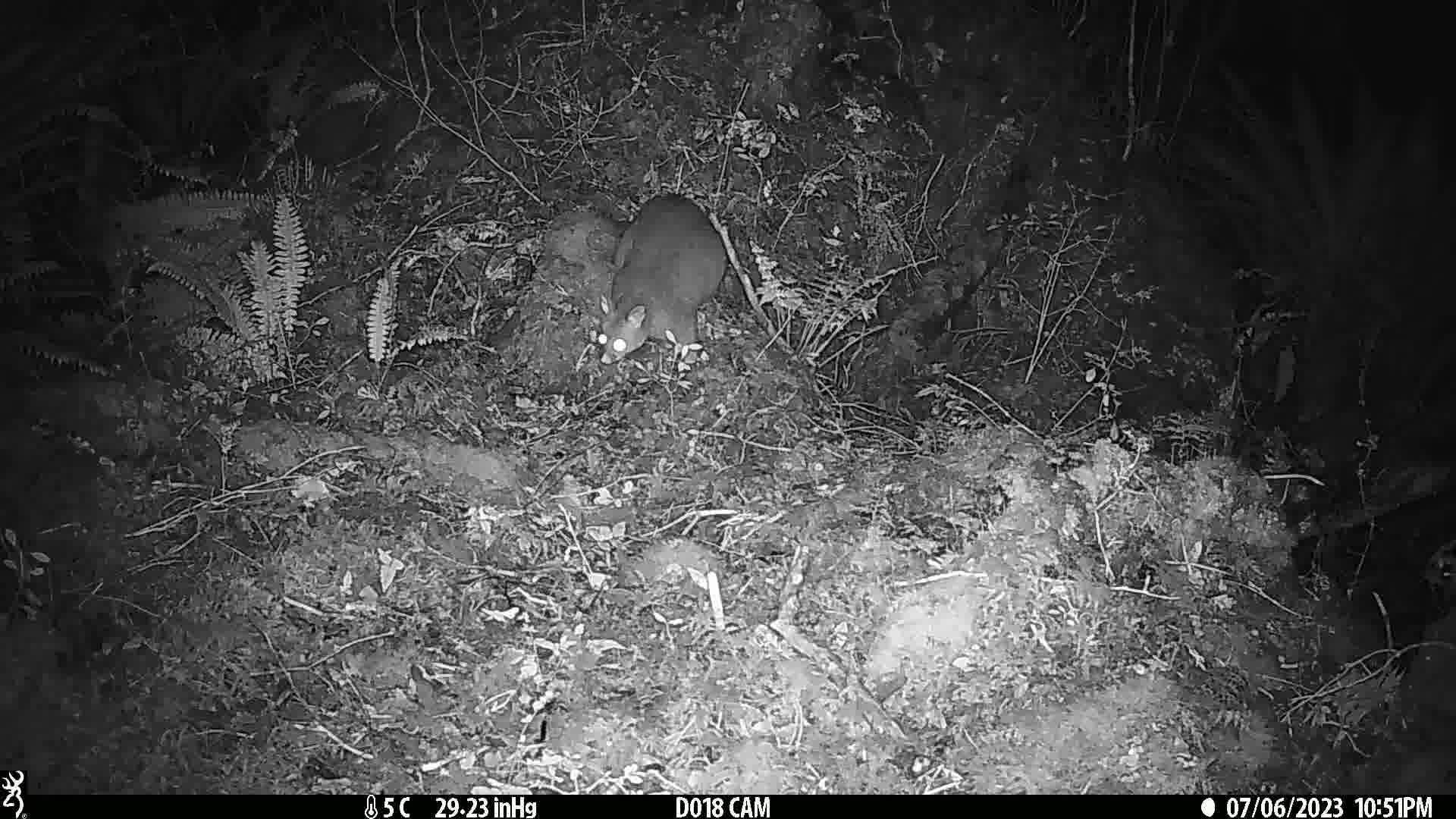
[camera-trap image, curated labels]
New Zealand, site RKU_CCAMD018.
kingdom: Animalia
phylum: Chordata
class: Mammalia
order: Diprotodontia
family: Phalangeridae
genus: Trichosurus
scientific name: Trichosurus vulpecula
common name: common brushtail possum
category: possum